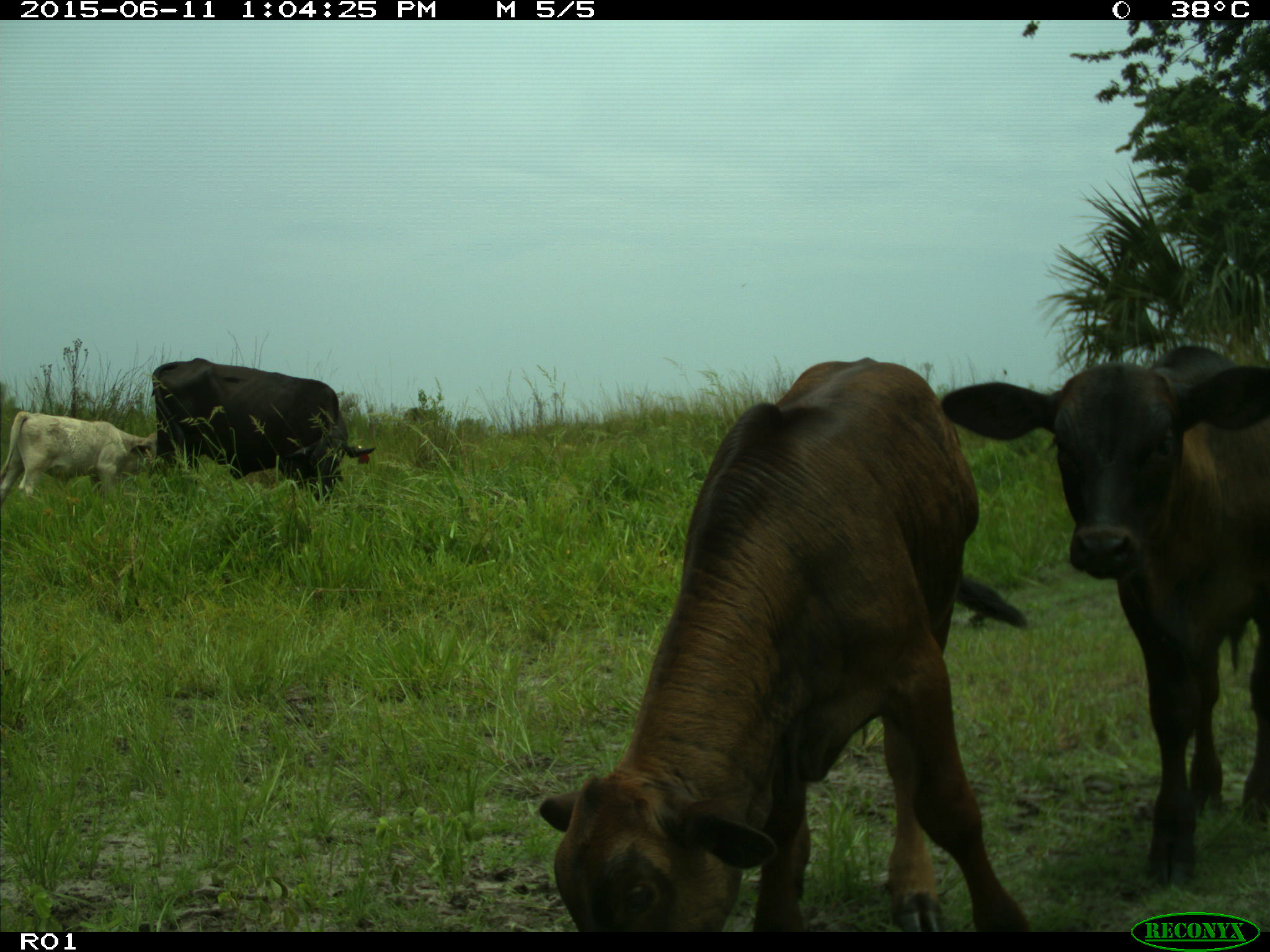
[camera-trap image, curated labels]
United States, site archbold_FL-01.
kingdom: Animalia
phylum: Chordata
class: Mammalia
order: Artiodactyla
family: Bovidae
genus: Bos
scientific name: Bos taurus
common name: domestic cow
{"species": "Bos taurus (domestic cow)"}